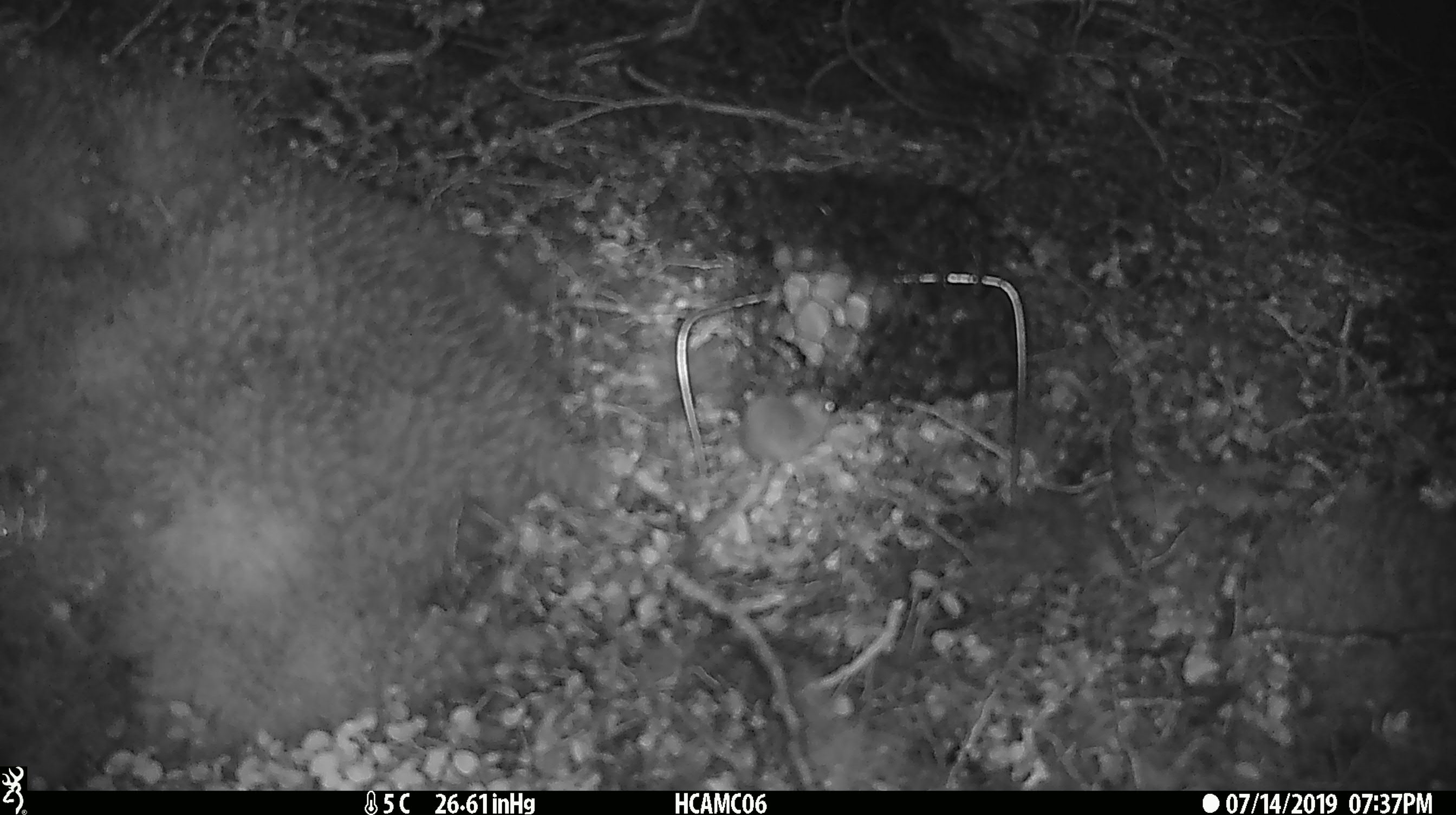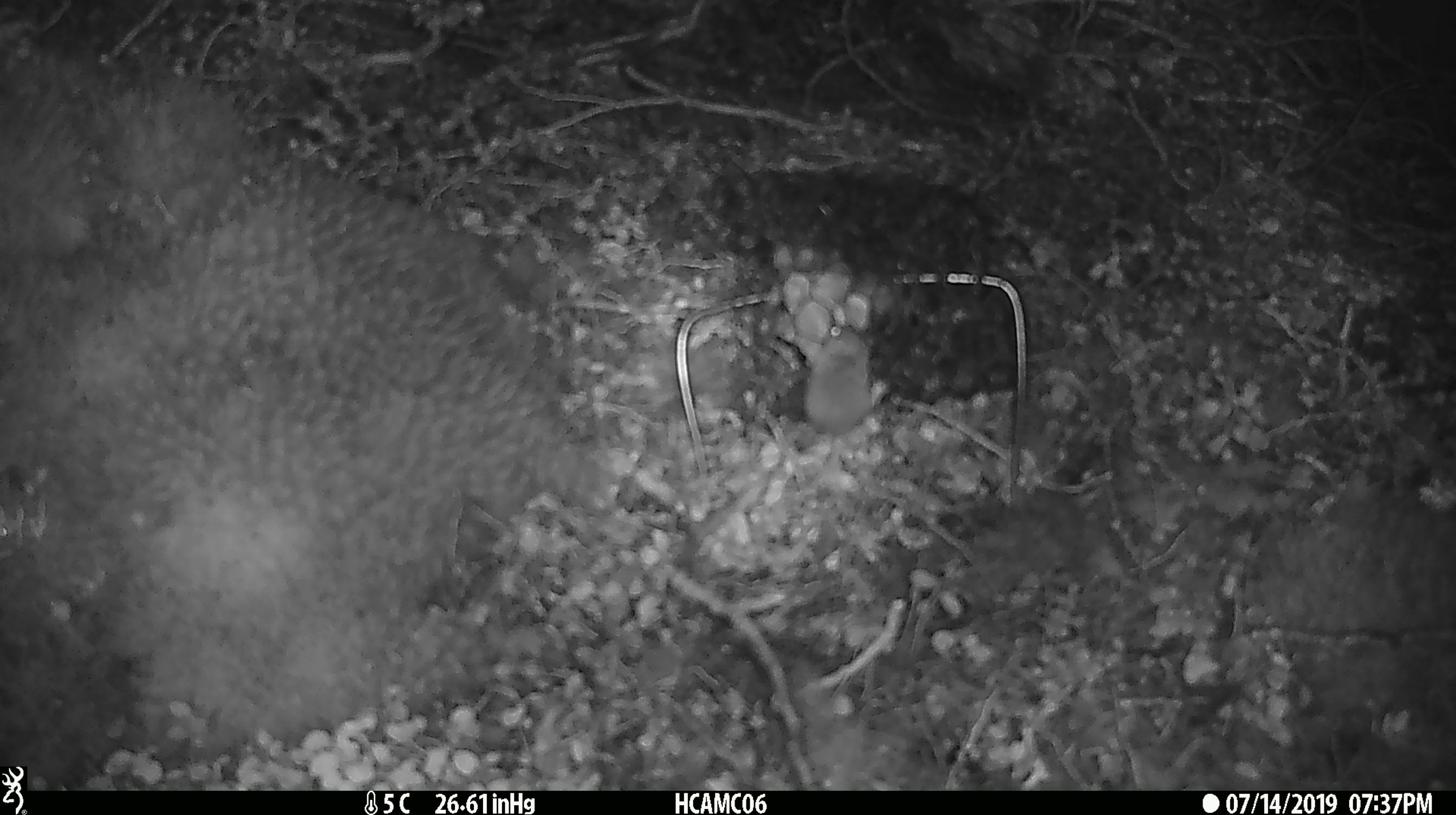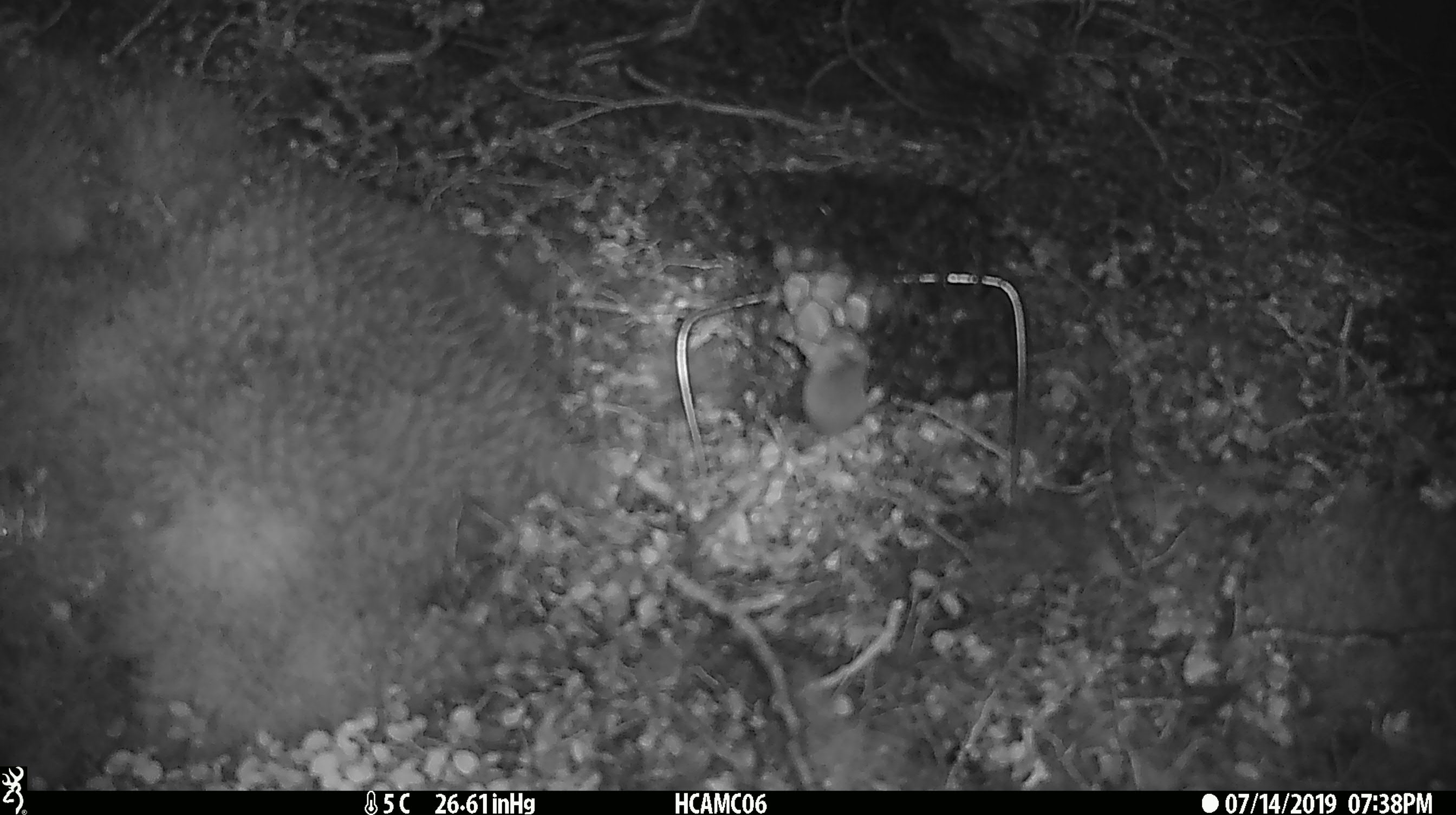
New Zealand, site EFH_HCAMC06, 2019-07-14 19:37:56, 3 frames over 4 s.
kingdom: Animalia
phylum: Chordata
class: Mammalia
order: Rodentia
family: Muridae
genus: Mus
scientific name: Mus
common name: mouse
Mouse (Mus).